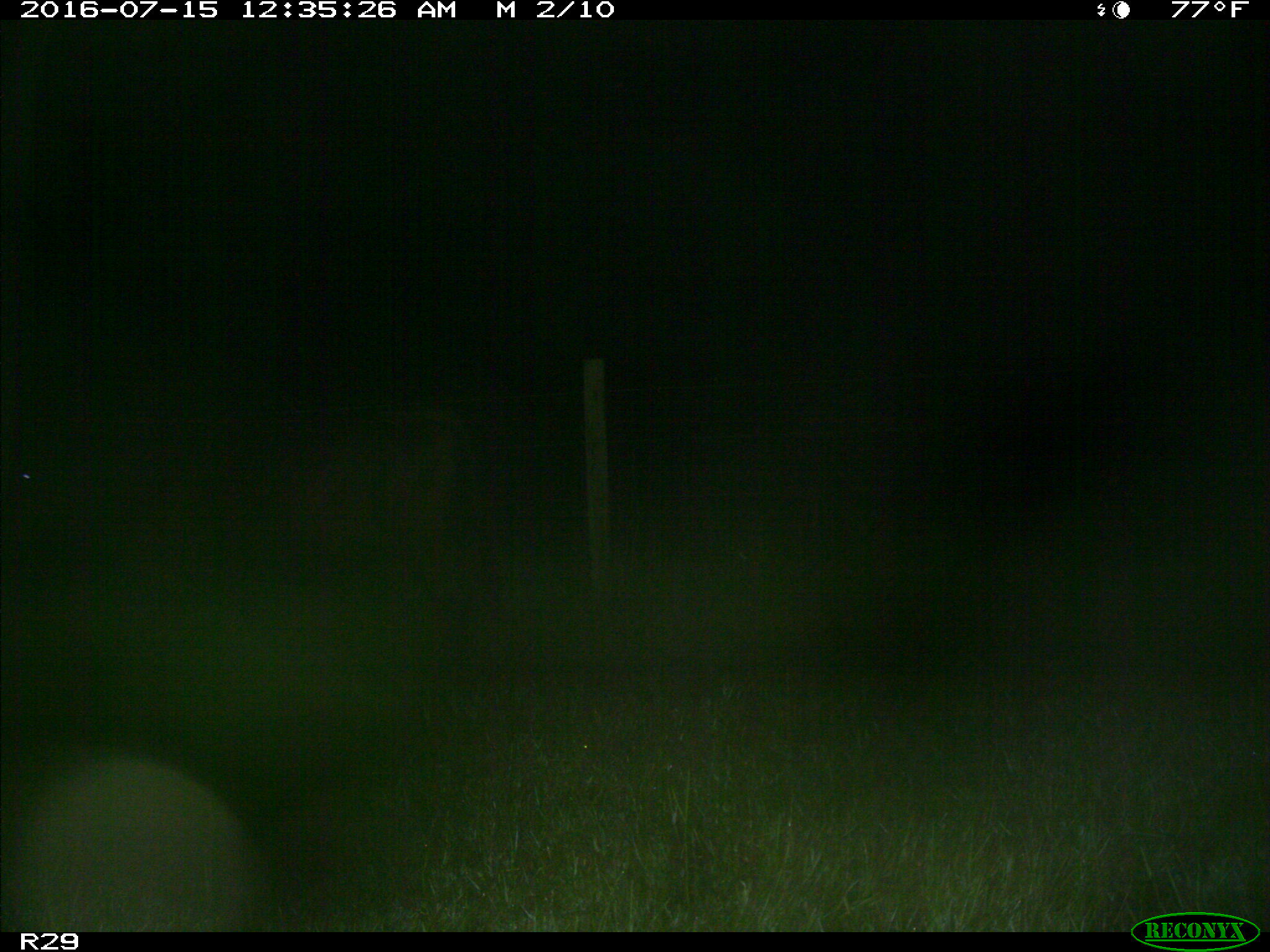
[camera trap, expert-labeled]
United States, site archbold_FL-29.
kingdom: Animalia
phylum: Chordata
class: Mammalia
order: Artiodactyla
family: Bovidae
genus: Bos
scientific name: Bos taurus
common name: domestic cow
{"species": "Bos taurus (domestic cow)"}